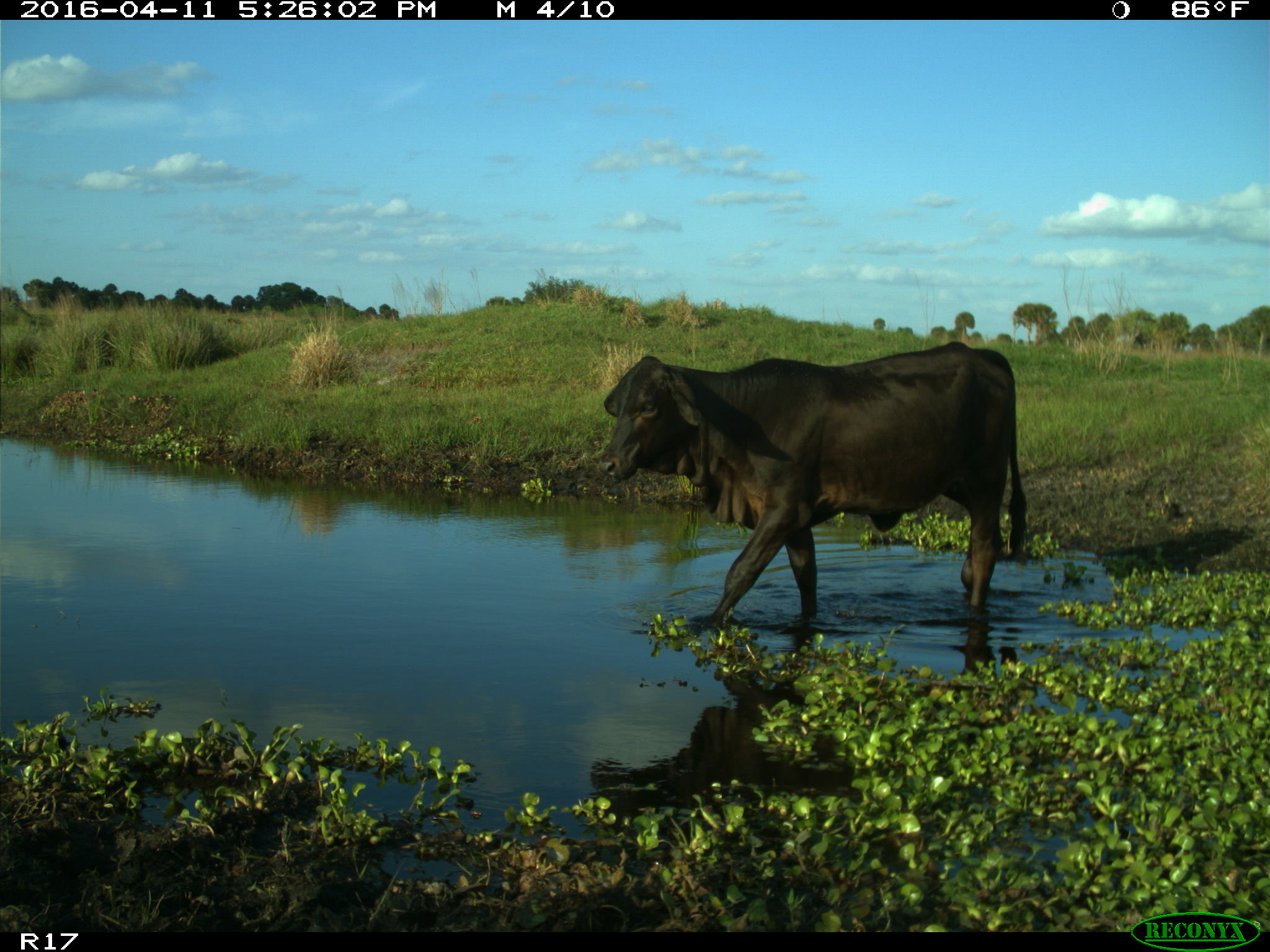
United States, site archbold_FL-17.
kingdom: Animalia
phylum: Chordata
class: Mammalia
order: Artiodactyla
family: Bovidae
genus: Bos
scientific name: Bos taurus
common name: domestic cow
Bos taurus (domestic cow).